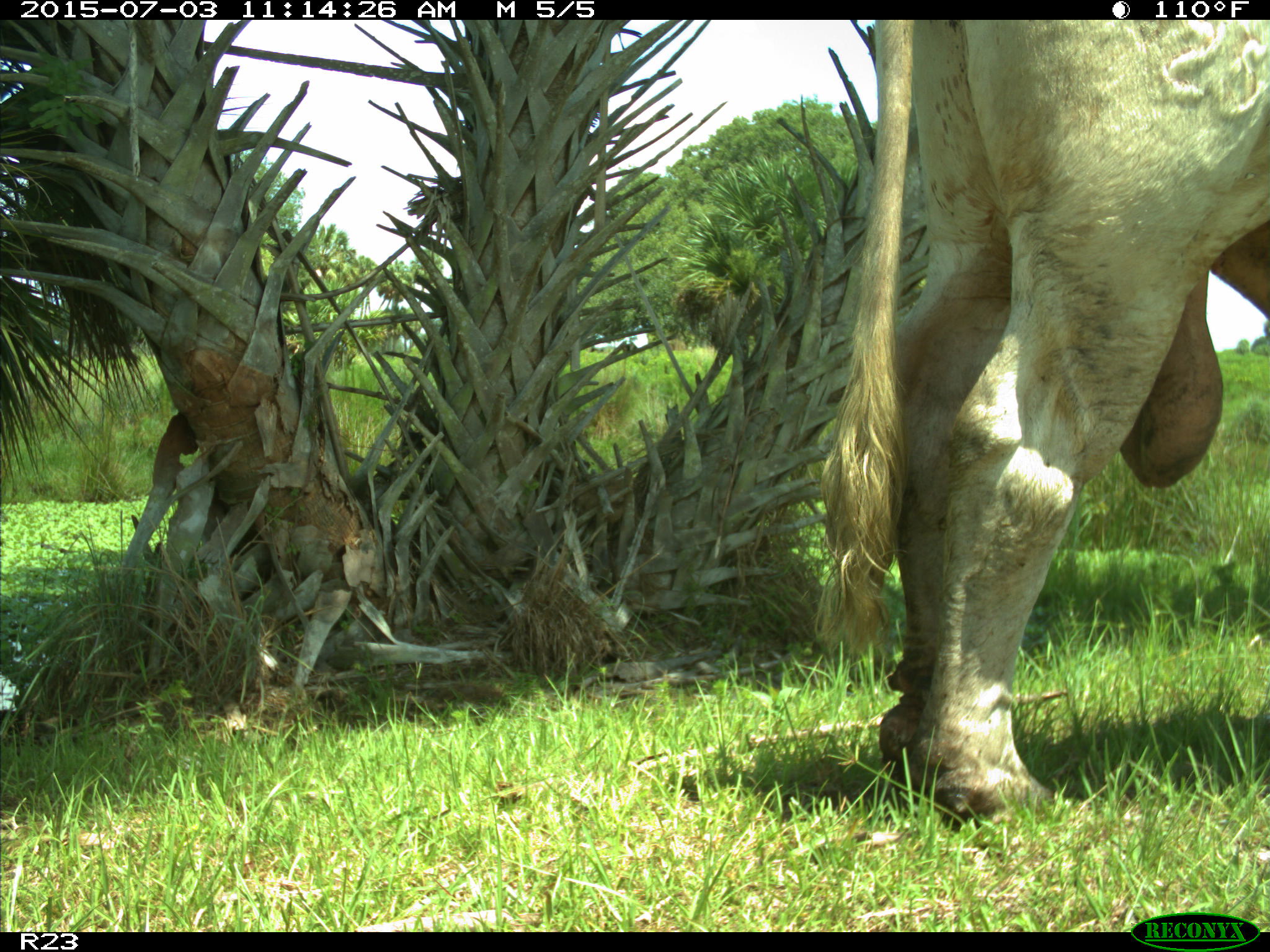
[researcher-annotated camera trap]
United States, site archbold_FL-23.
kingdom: Animalia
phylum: Chordata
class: Mammalia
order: Artiodactyla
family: Bovidae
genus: Bos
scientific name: Bos taurus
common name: domestic cow